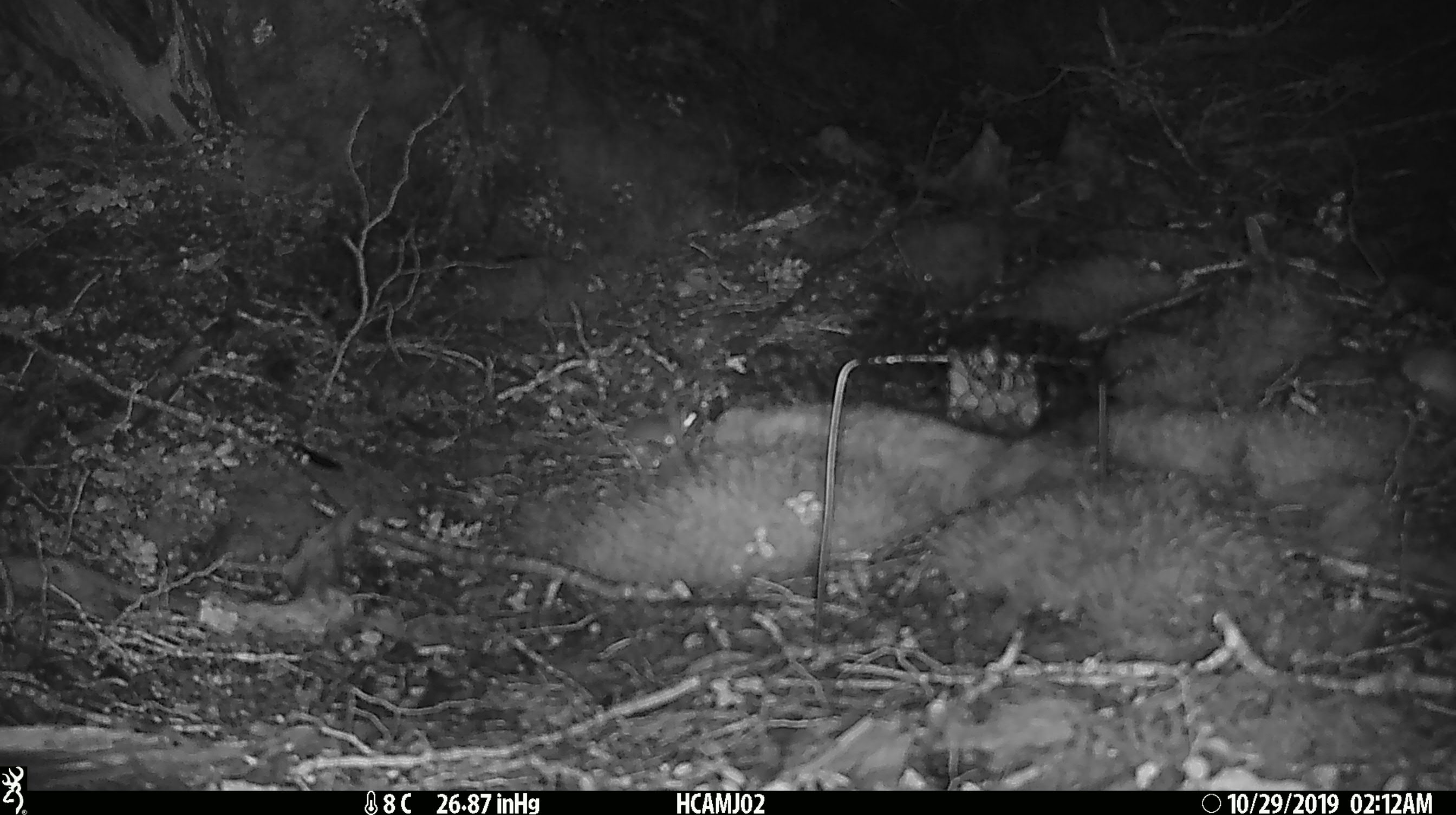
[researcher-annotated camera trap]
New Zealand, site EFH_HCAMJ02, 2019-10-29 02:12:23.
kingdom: Animalia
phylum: Chordata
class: Mammalia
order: Rodentia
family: Muridae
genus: Mus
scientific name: Mus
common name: mouse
Mouse (Mus).